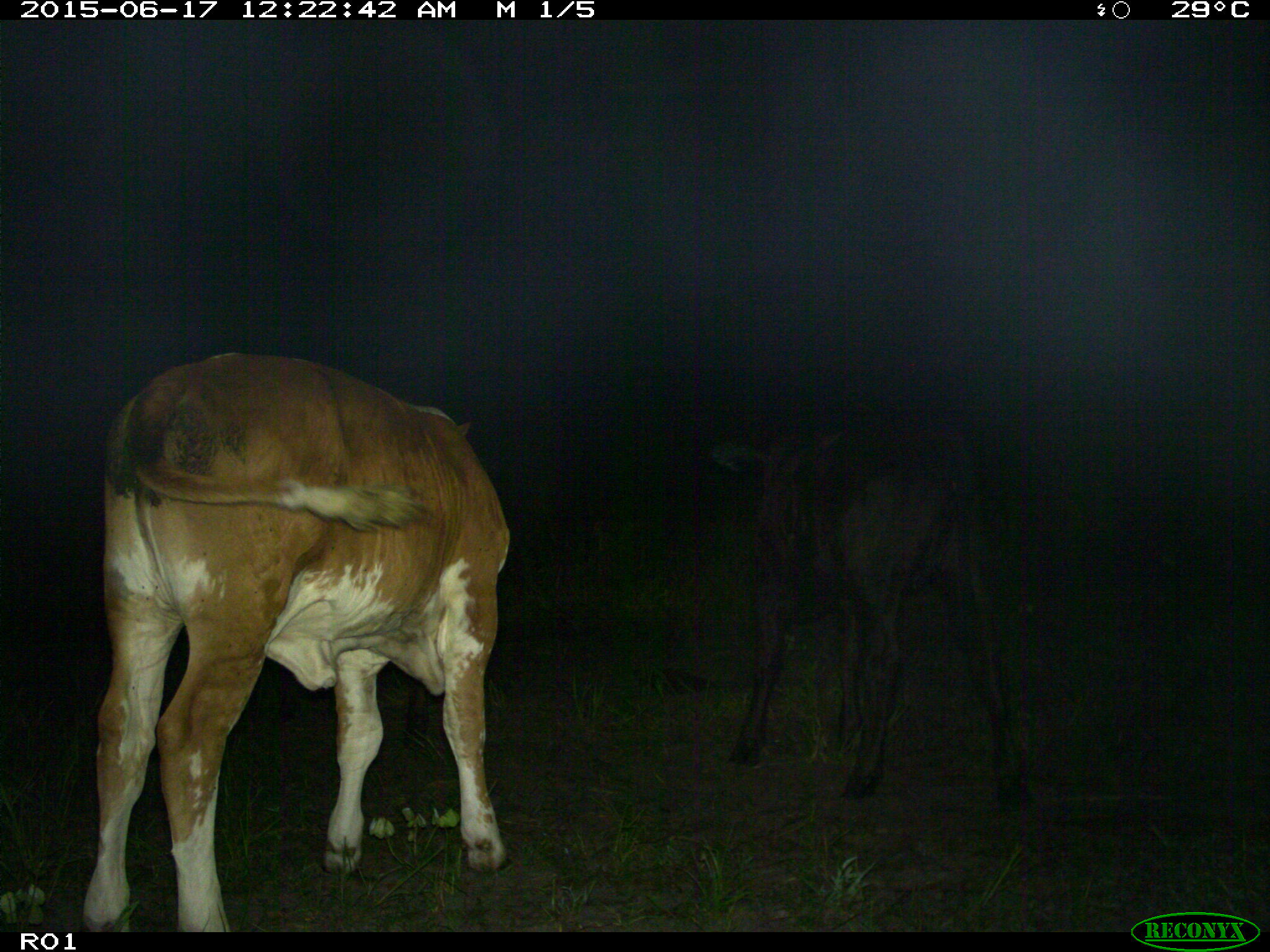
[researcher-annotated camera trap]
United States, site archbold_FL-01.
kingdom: Animalia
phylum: Chordata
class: Mammalia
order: Artiodactyla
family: Bovidae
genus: Bos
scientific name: Bos taurus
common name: domestic cow